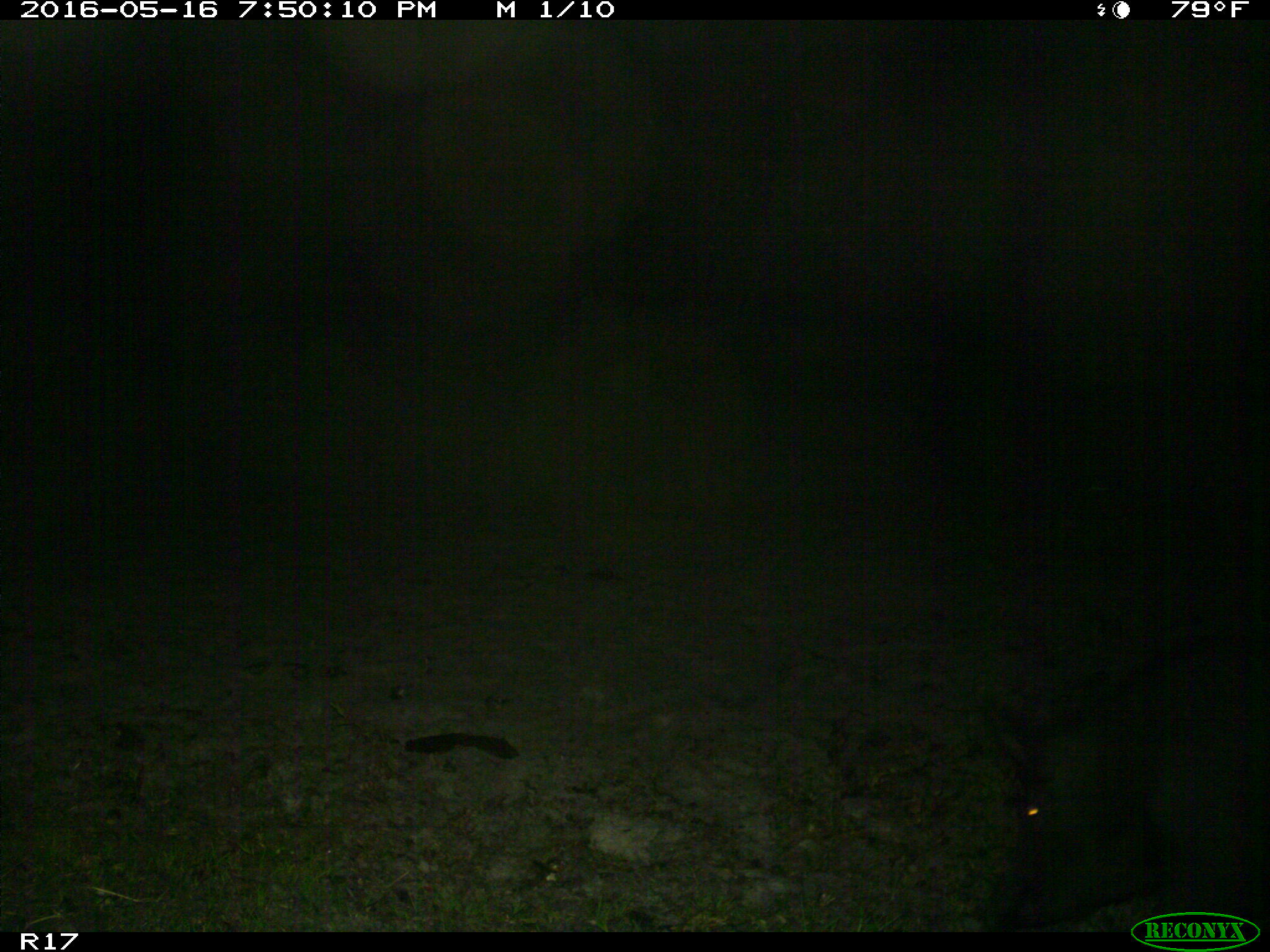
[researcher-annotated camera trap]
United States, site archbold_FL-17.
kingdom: Animalia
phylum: Chordata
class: Mammalia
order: Artiodactyla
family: Suidae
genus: Sus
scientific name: Sus scrofa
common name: wild boar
Sus scrofa (wild boar).